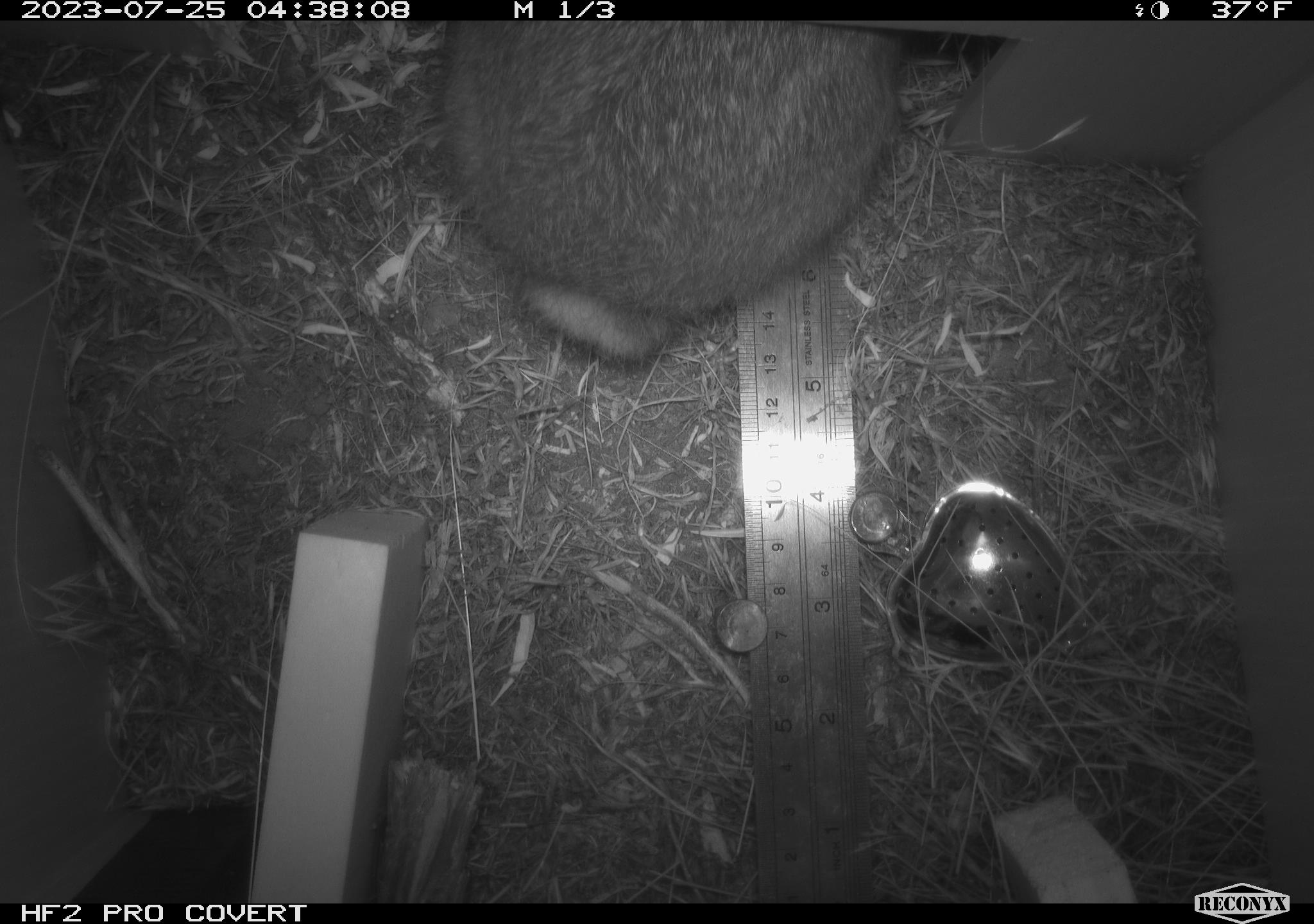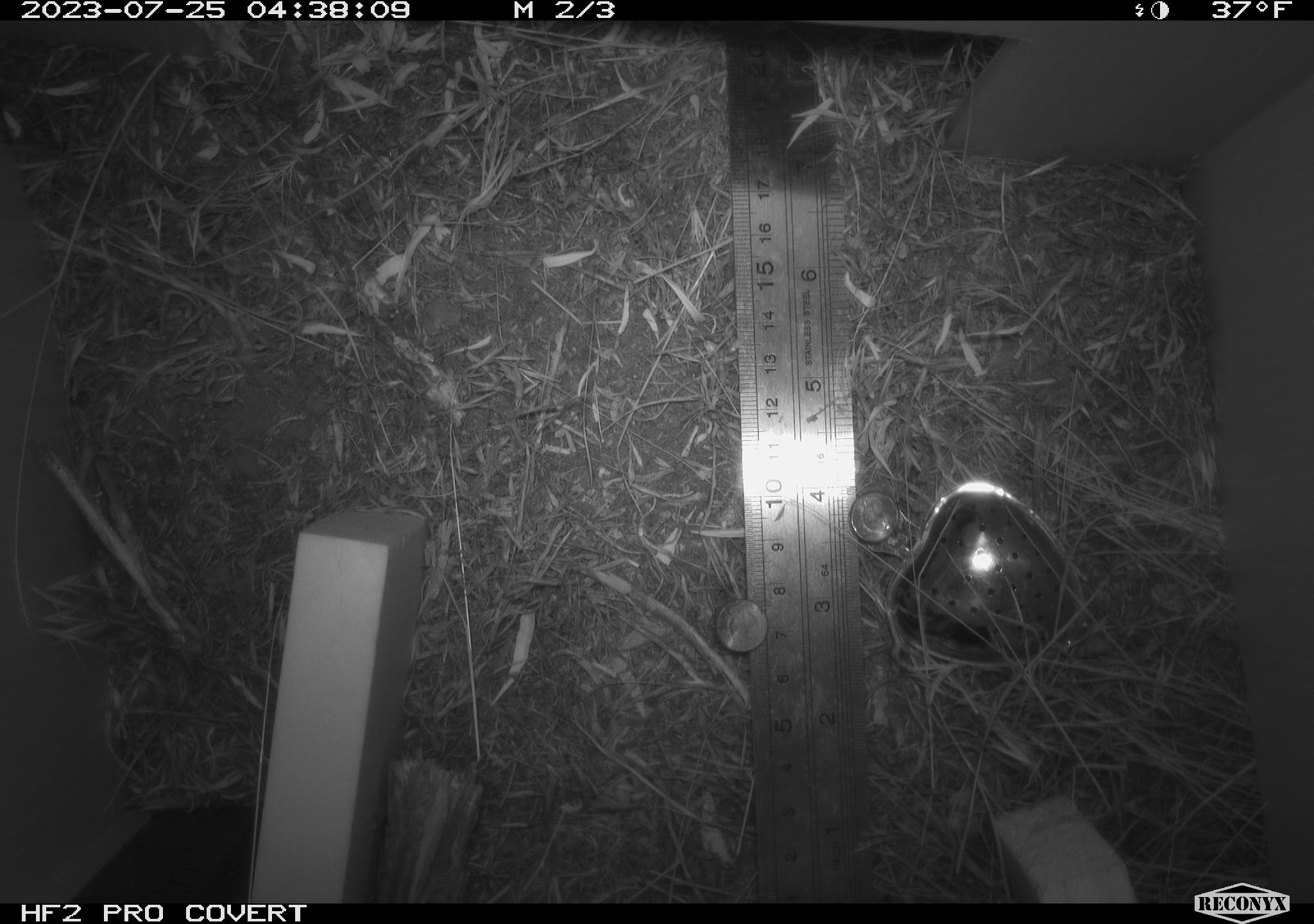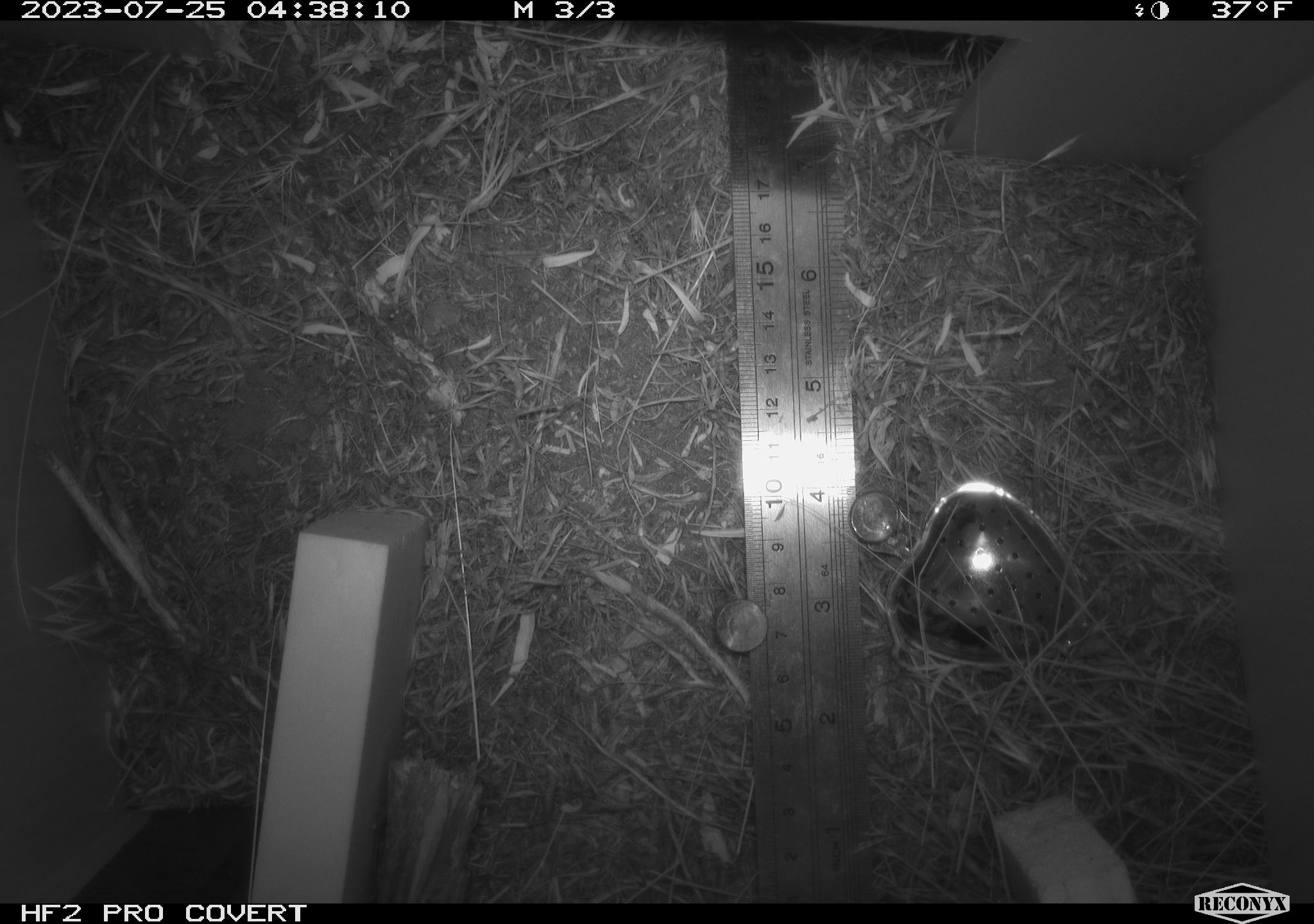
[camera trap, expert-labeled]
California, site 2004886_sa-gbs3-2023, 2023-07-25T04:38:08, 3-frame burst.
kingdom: Animalia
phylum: Chordata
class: Mammalia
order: Lagomorpha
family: Leporidae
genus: Sylvilagus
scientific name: Sylvilagus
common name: cottontail rabbits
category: sylvilagus species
Sylvilagus species (cottontail rabbits) (Sylvilagus).